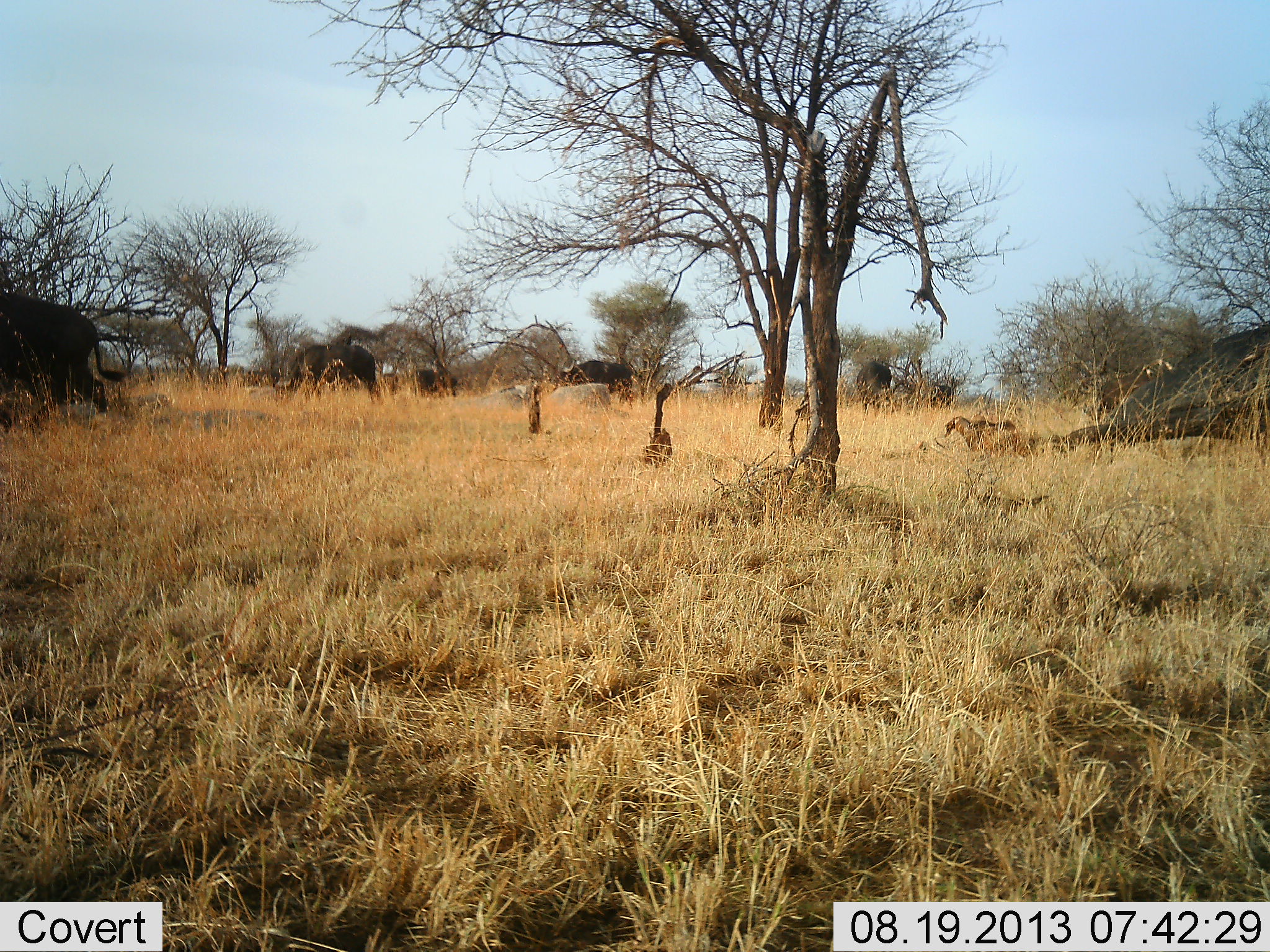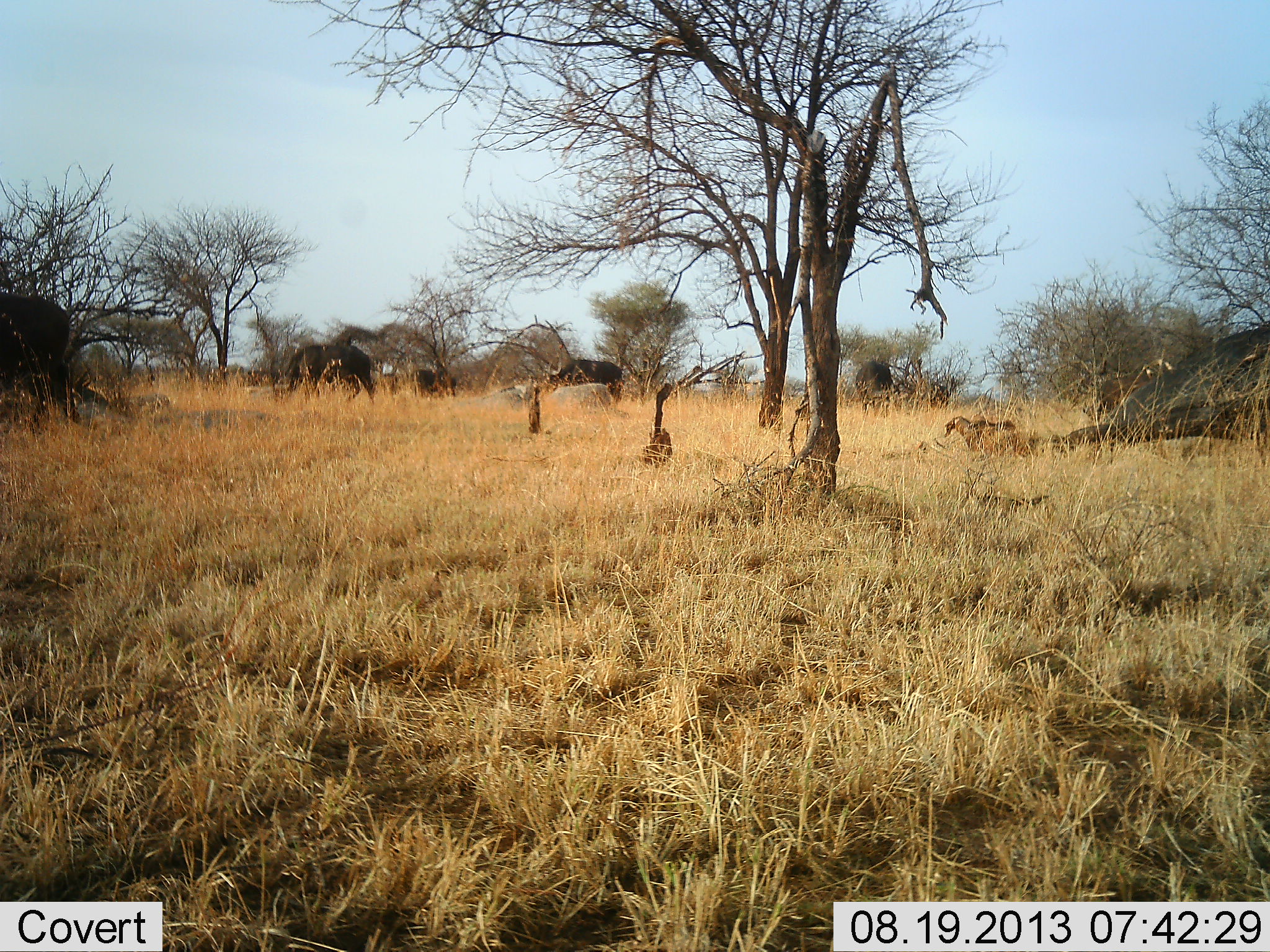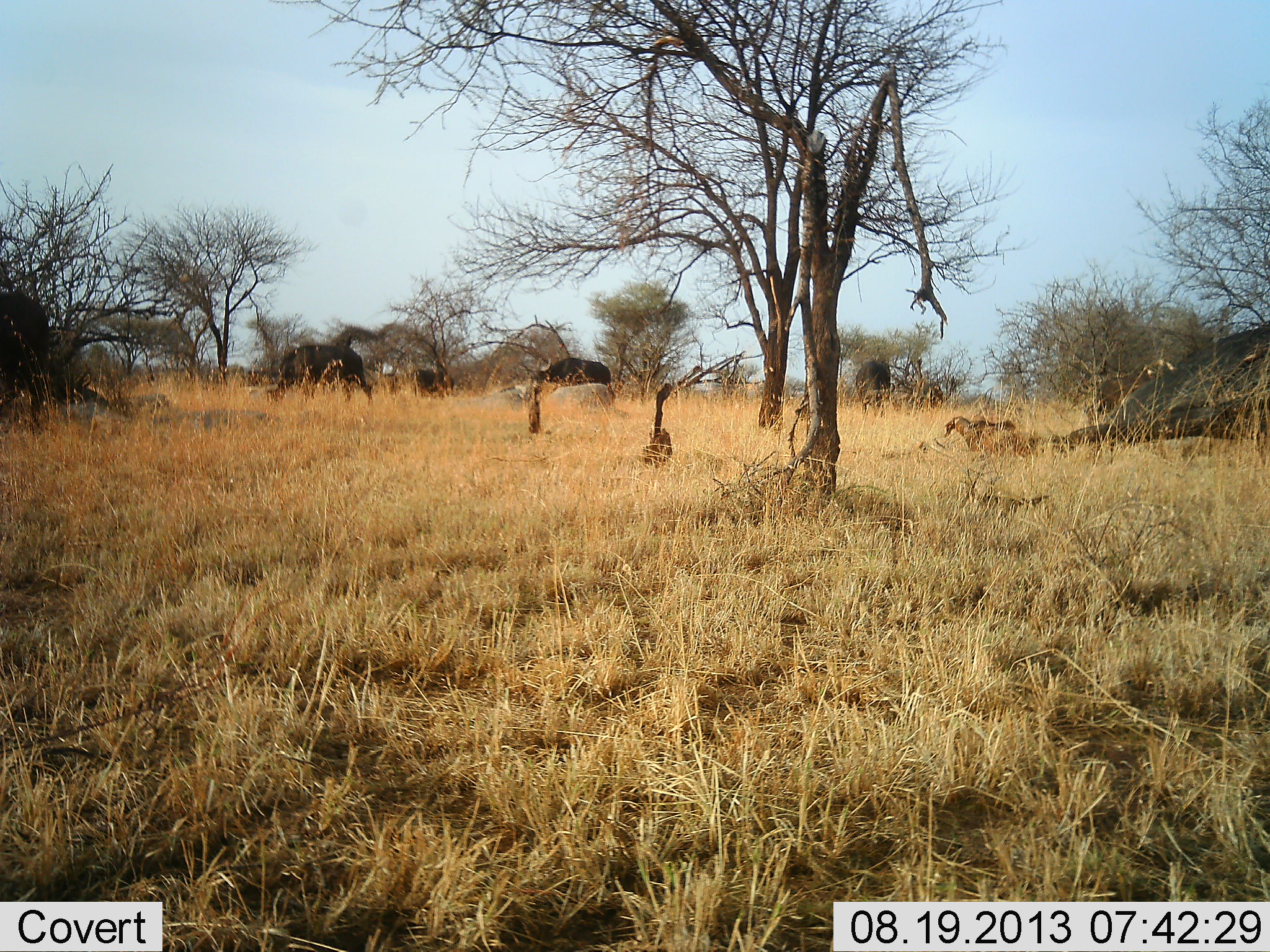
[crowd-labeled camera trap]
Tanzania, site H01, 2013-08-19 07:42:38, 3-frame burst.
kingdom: Animalia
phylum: Chordata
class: Mammalia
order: Artiodactyla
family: Bovidae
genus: Syncerus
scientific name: Syncerus caffer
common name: cape buffalo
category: buffalo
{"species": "buffalo (cape buffalo) (Syncerus caffer)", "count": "5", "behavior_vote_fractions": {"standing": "0%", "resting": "0%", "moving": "70%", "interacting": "0%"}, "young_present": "0%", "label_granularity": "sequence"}